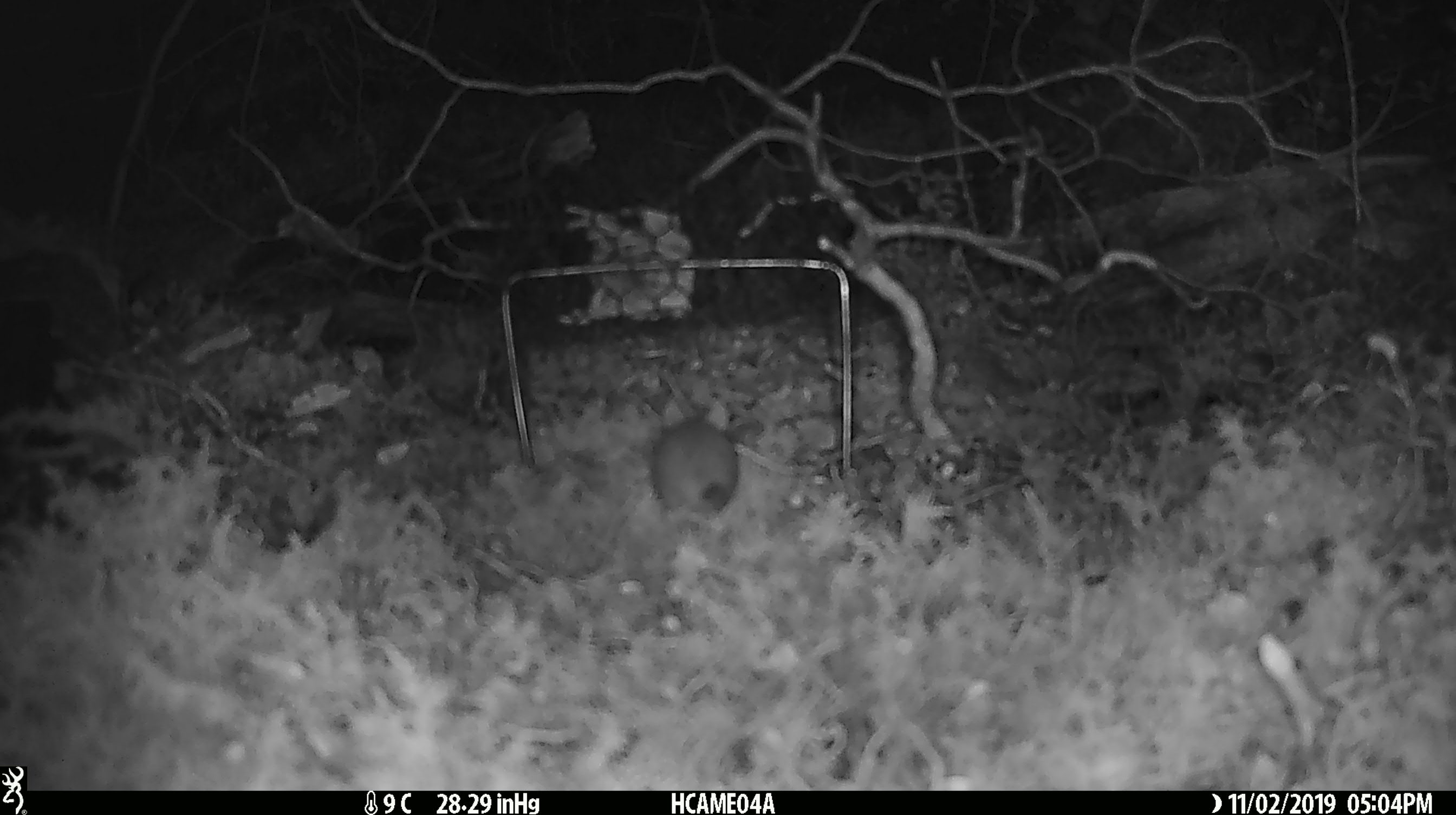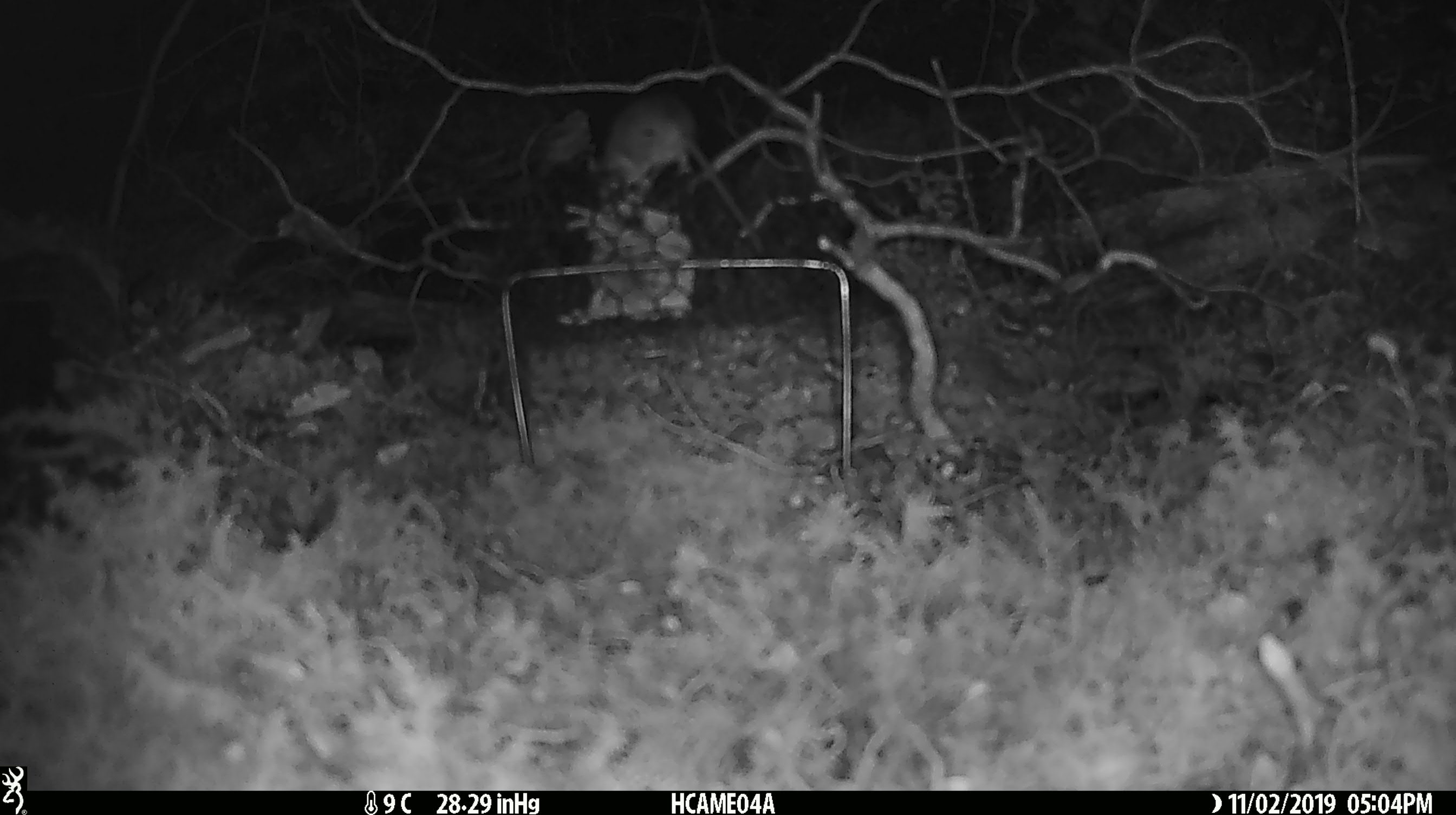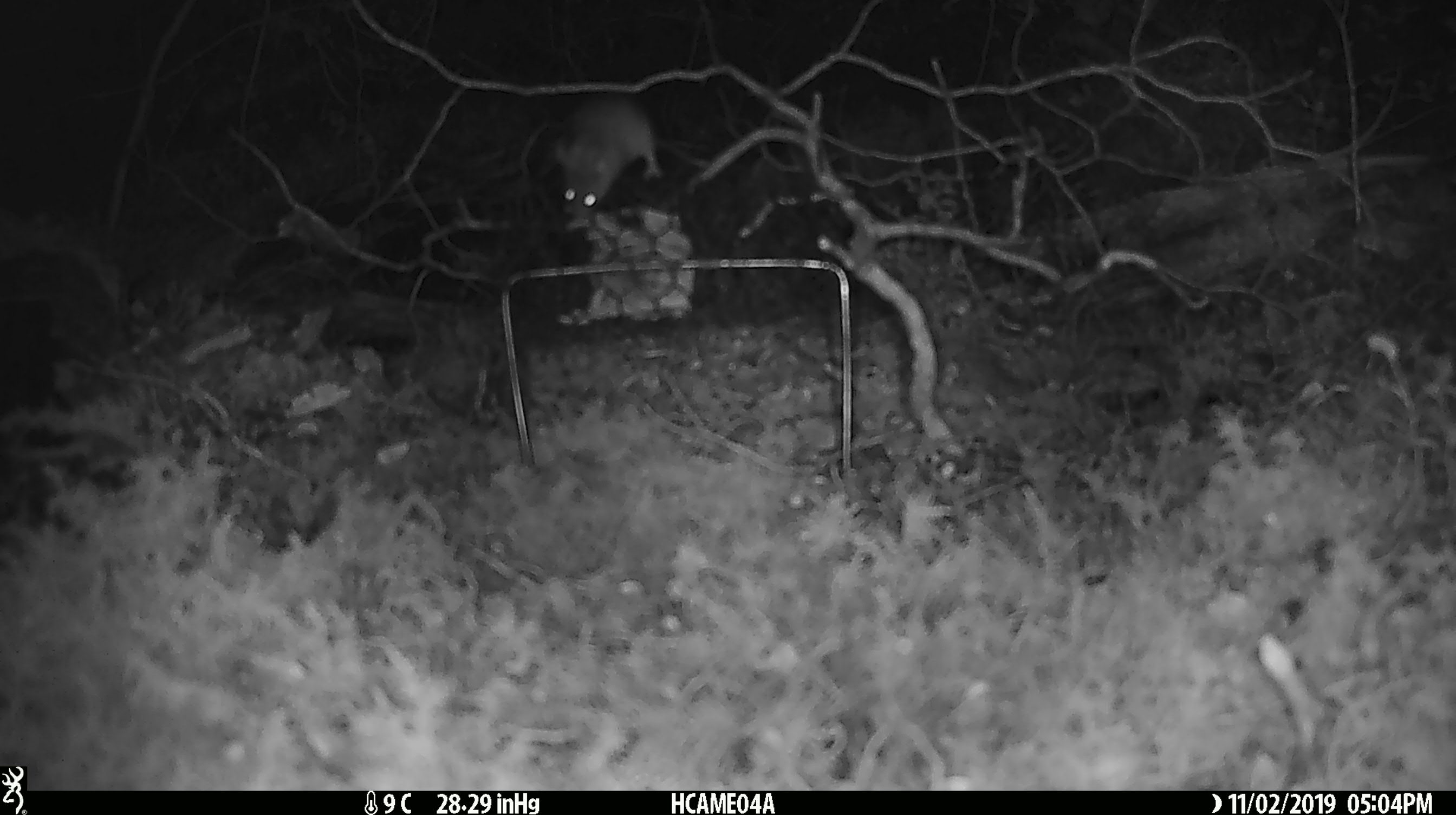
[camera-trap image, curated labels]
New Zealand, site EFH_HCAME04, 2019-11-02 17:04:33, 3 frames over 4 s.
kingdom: Animalia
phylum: Chordata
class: Mammalia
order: Rodentia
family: Muridae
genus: Mus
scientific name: Mus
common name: mouse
Mouse (Mus).